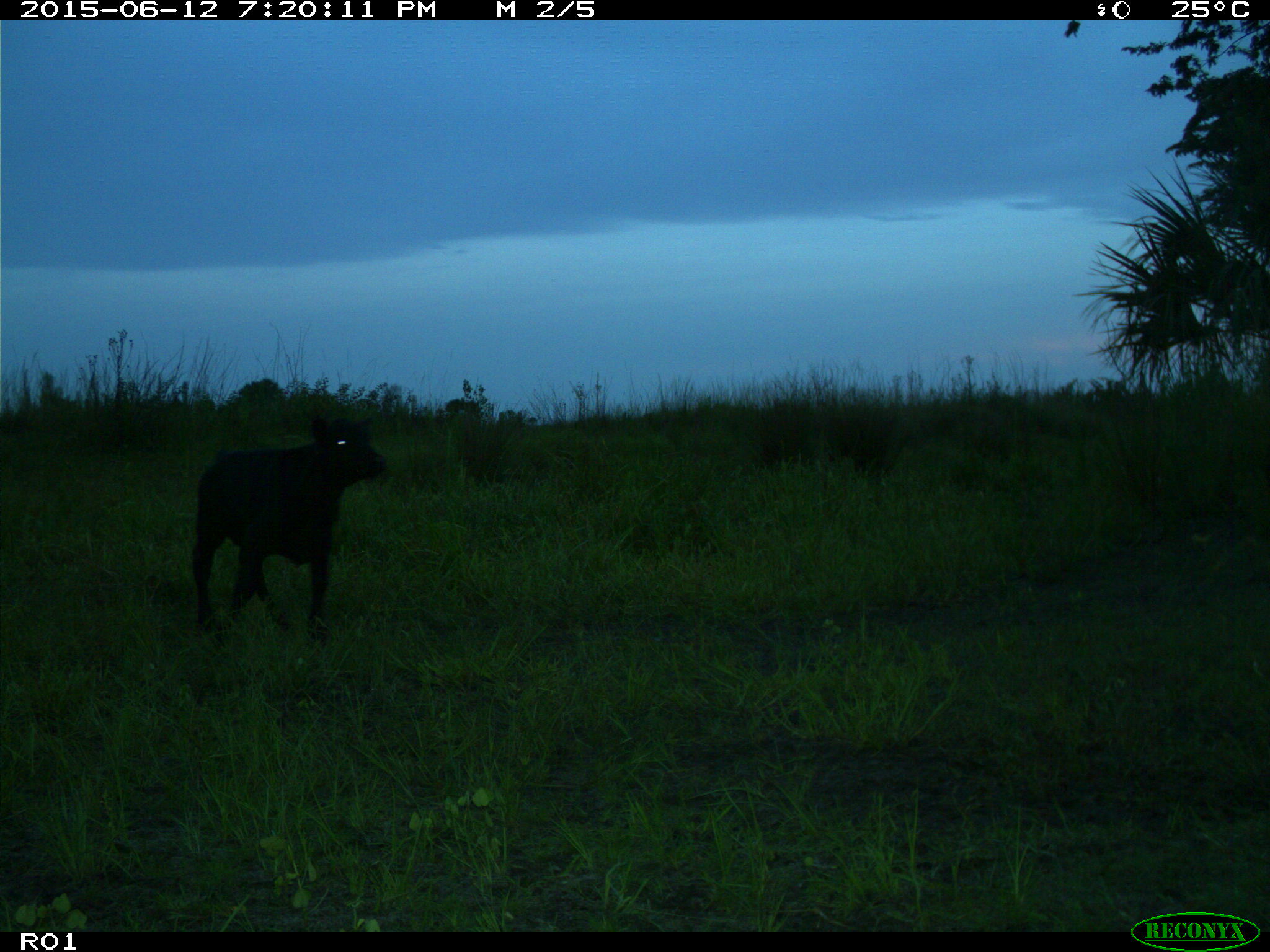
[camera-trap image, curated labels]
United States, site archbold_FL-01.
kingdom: Animalia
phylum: Chordata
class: Mammalia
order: Artiodactyla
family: Bovidae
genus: Bos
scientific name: Bos taurus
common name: domestic cow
Bos taurus (domestic cow).